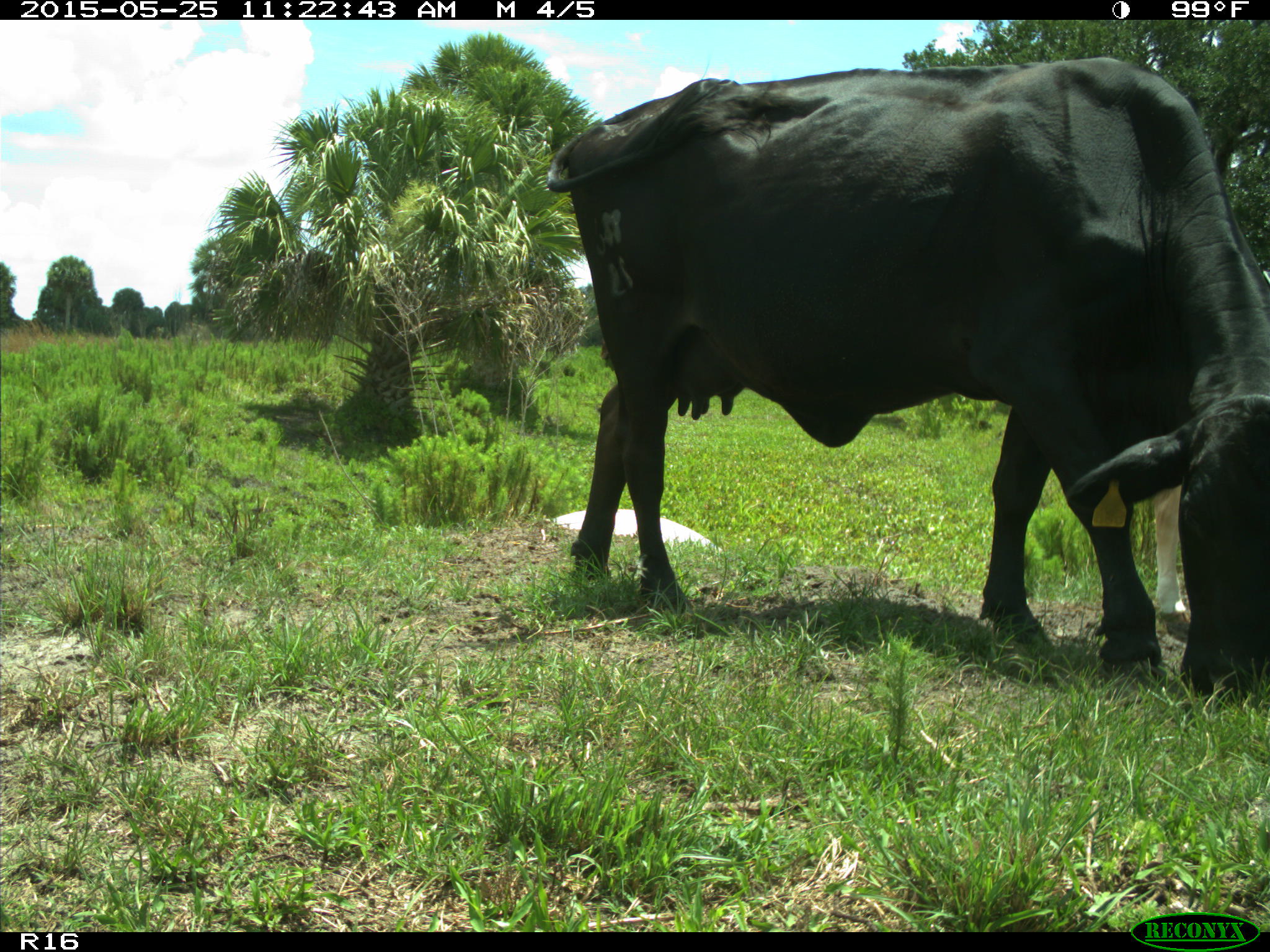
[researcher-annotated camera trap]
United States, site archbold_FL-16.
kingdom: Animalia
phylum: Chordata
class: Mammalia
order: Artiodactyla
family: Bovidae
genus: Bos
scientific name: Bos taurus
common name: domestic cow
Bos taurus (domestic cow).